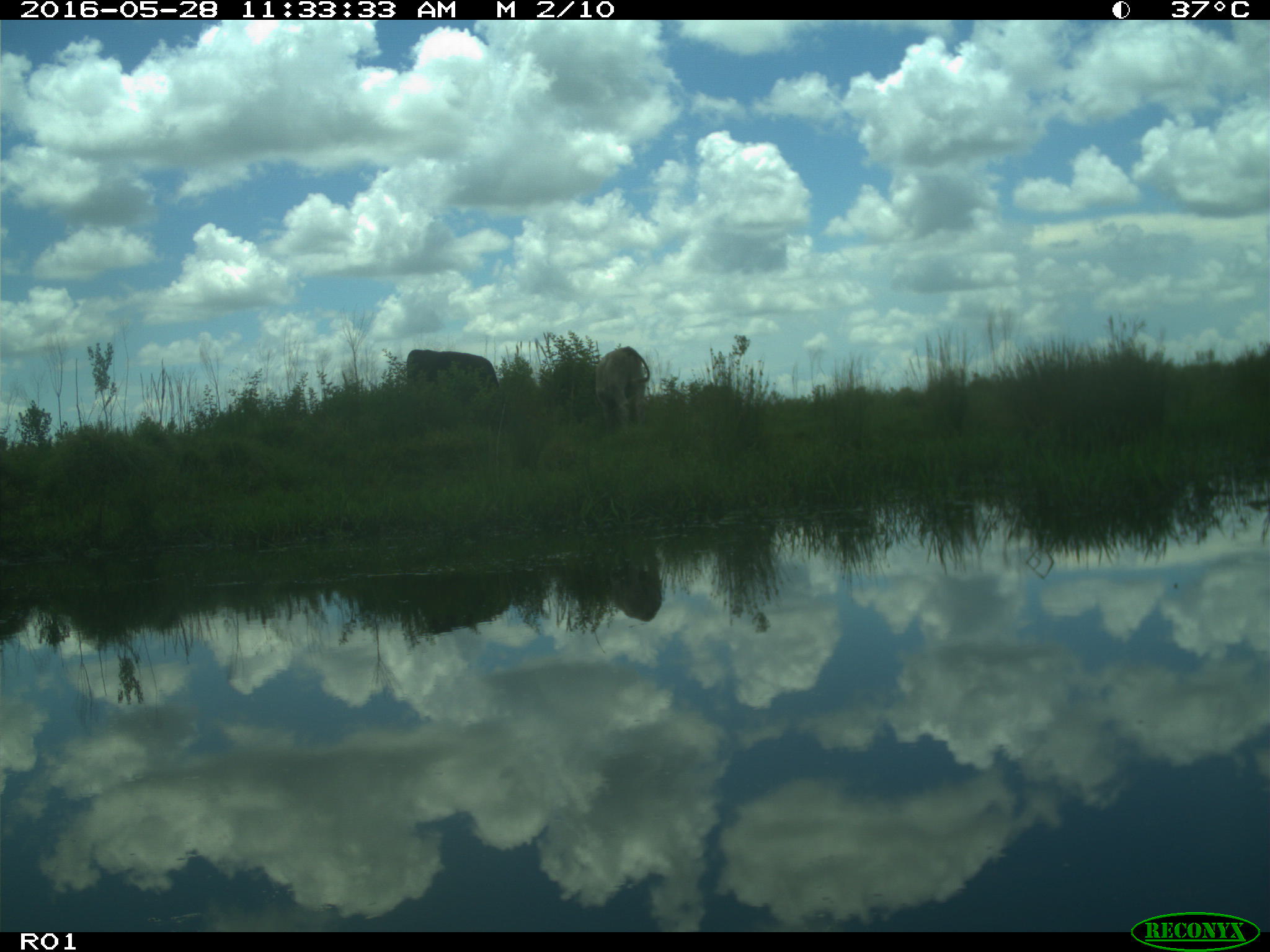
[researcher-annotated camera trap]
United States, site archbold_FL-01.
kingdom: Animalia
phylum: Chordata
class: Mammalia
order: Artiodactyla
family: Bovidae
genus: Bos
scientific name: Bos taurus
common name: domestic cow